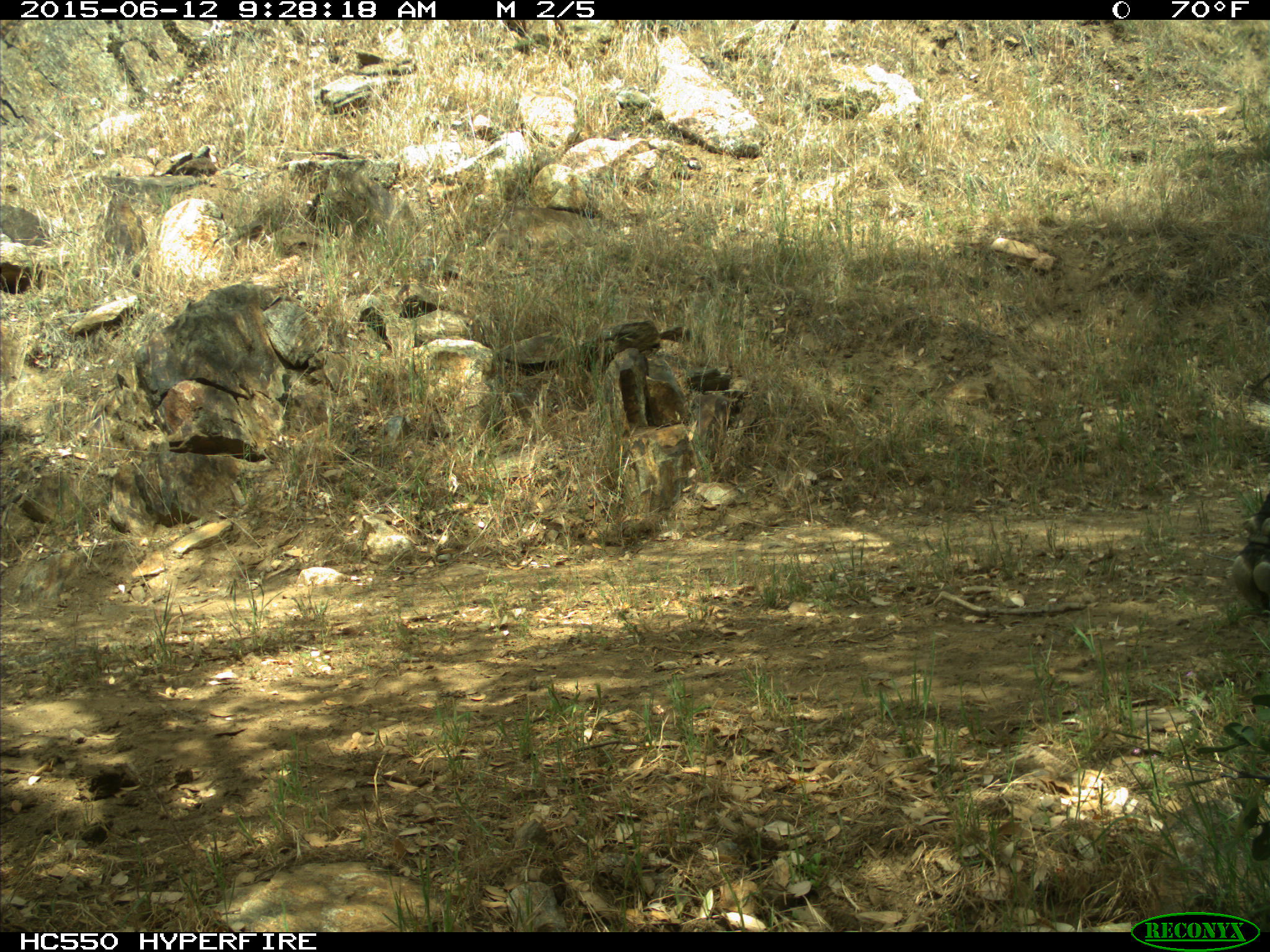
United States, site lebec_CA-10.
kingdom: Animalia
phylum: Chordata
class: Mammalia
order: Artiodactyla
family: Bovidae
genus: Bos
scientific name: Bos taurus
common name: domestic cow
Bos taurus (domestic cow).